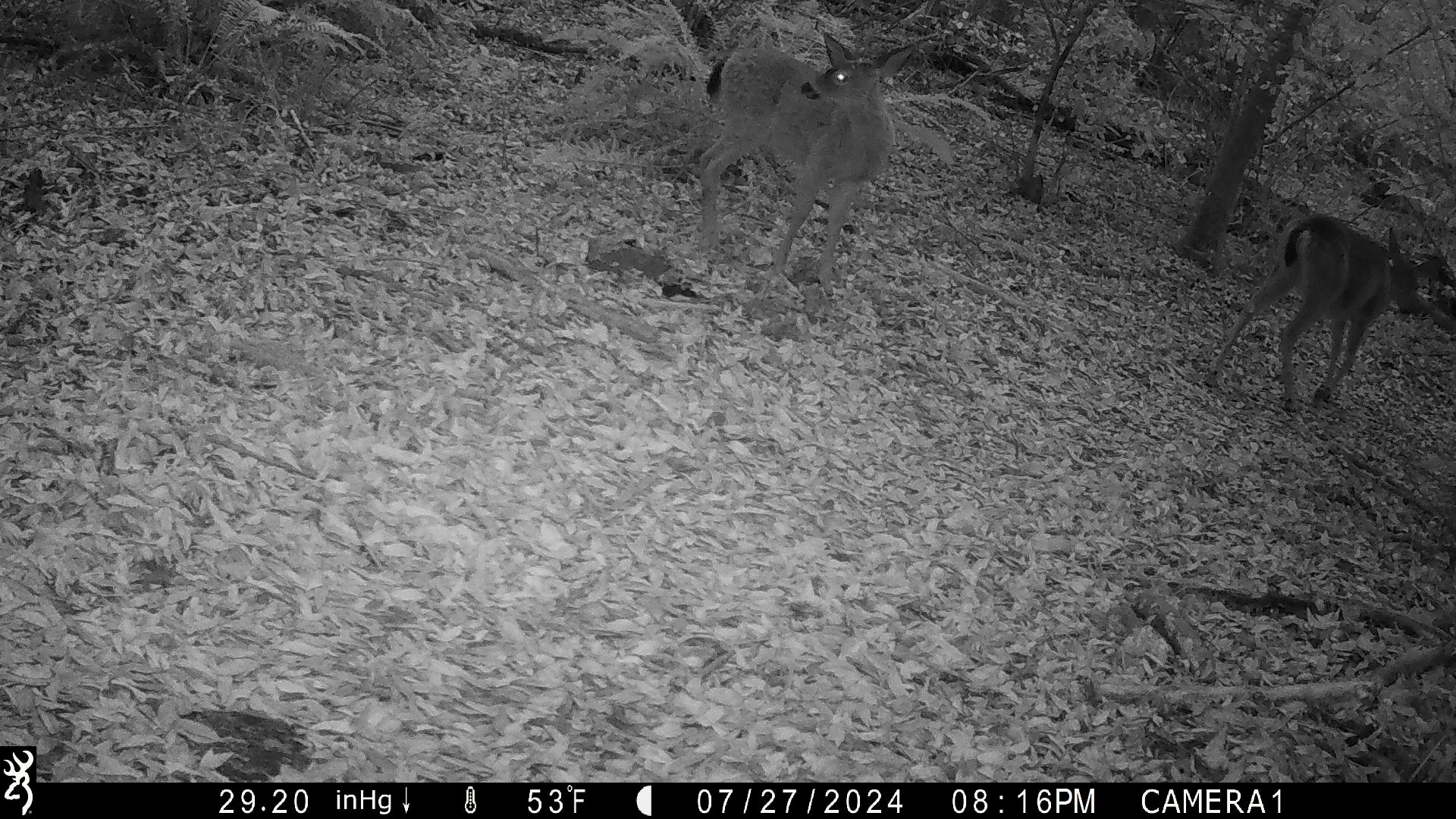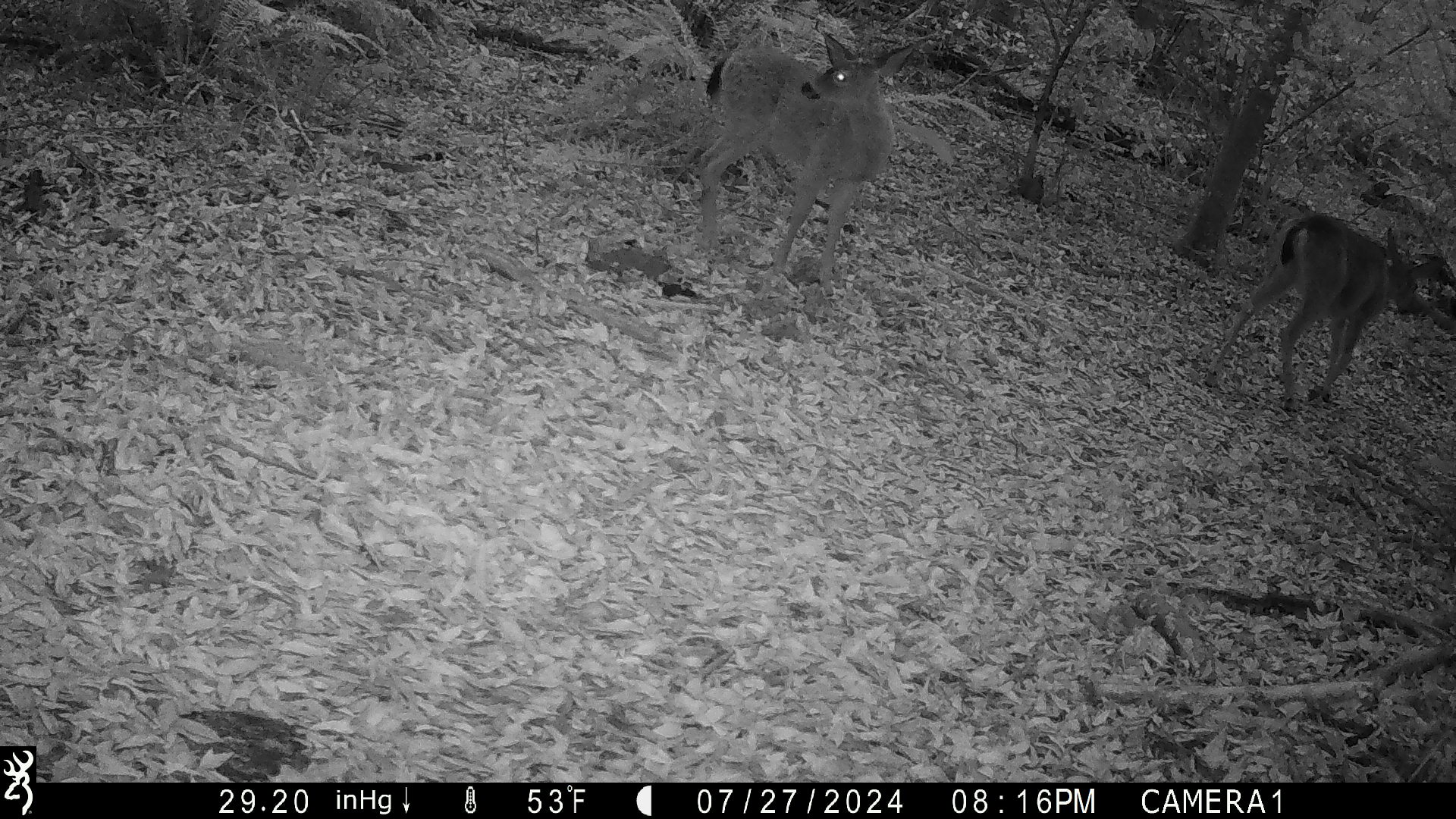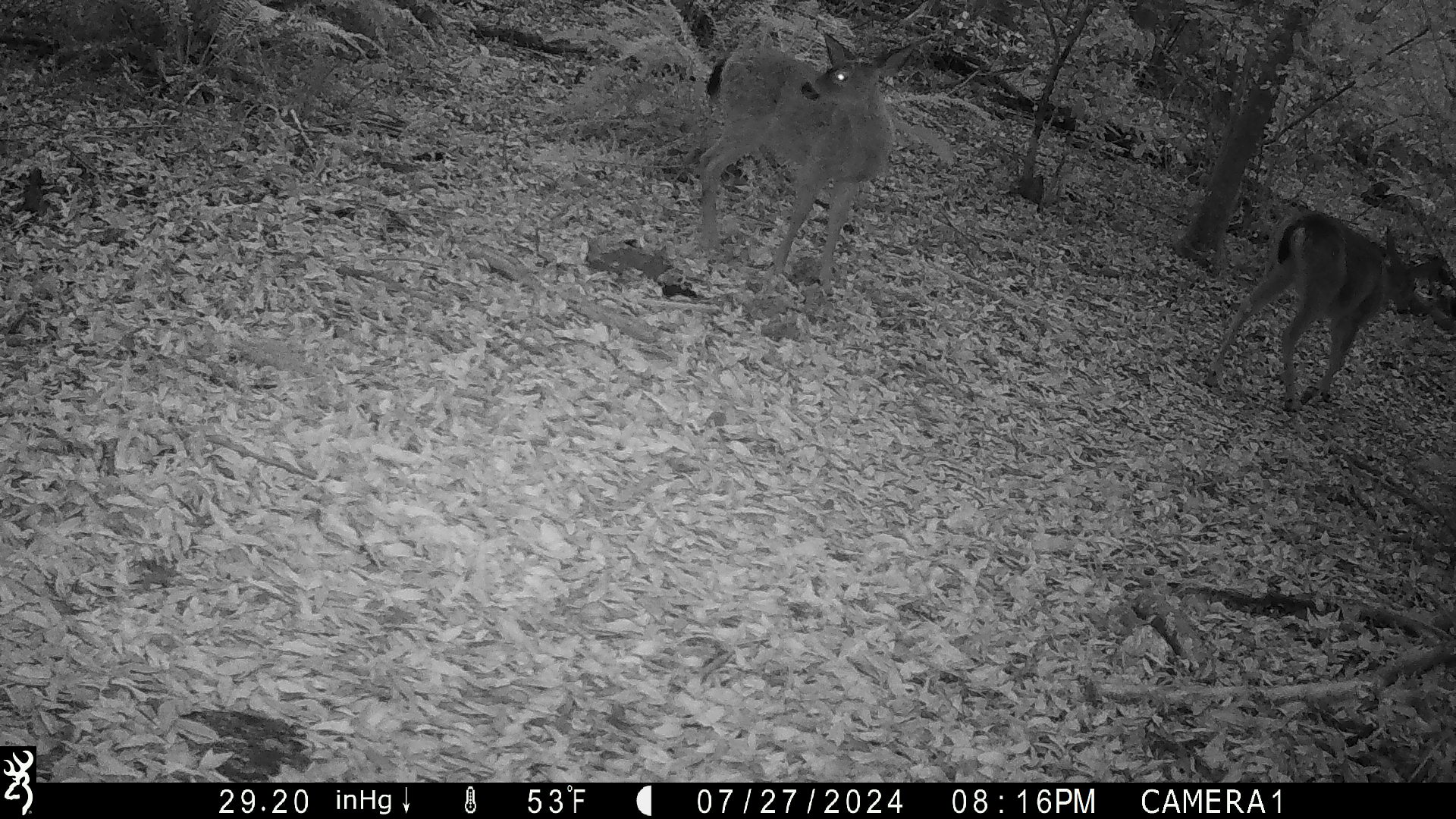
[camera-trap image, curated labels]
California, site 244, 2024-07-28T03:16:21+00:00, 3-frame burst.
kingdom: Animalia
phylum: Chordata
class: Mammalia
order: Artiodactyla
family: Cervidae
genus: Odocoileus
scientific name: Odocoileus hemionus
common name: mule deer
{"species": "mule deer (Odocoileus hemionus)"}